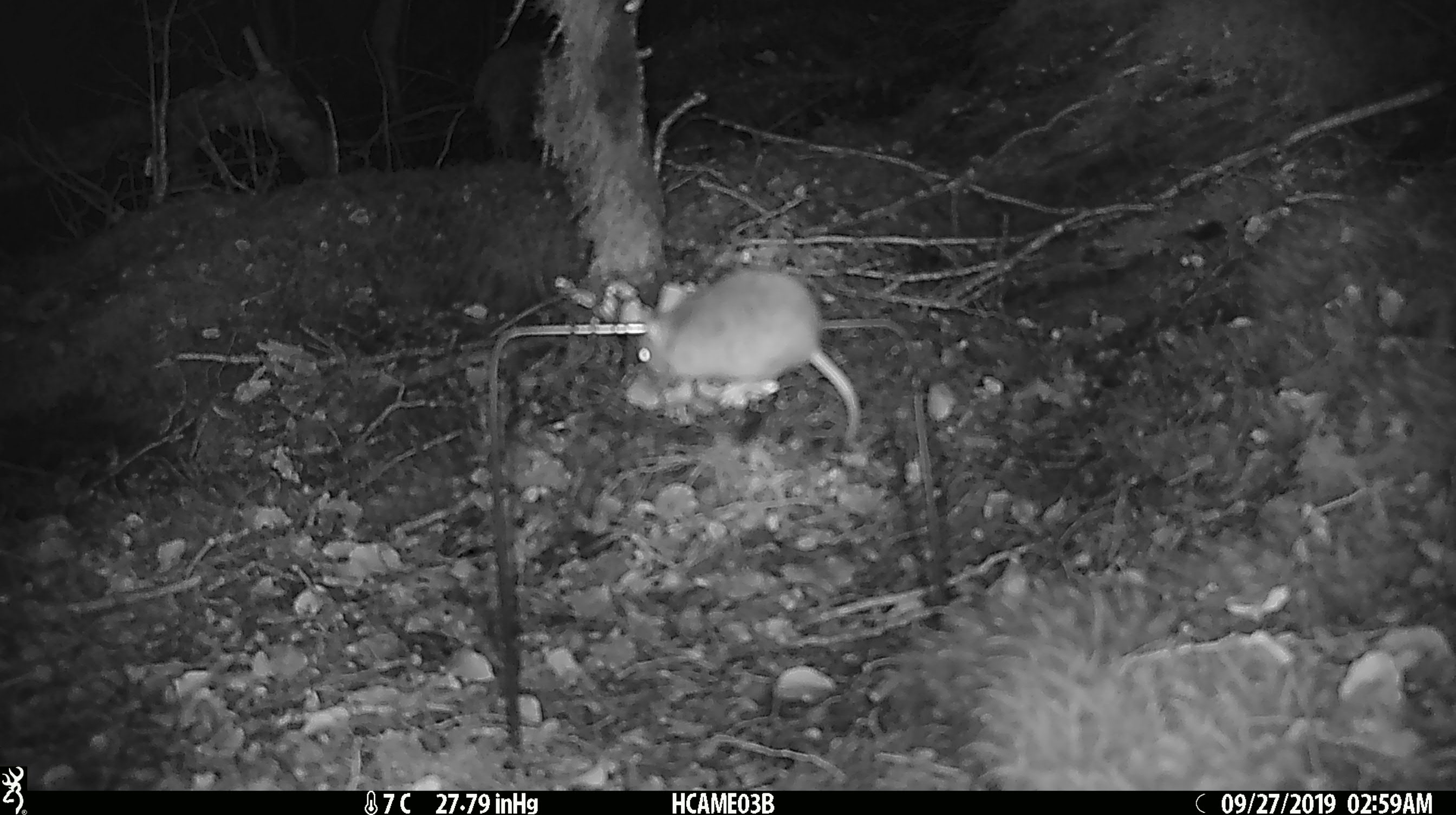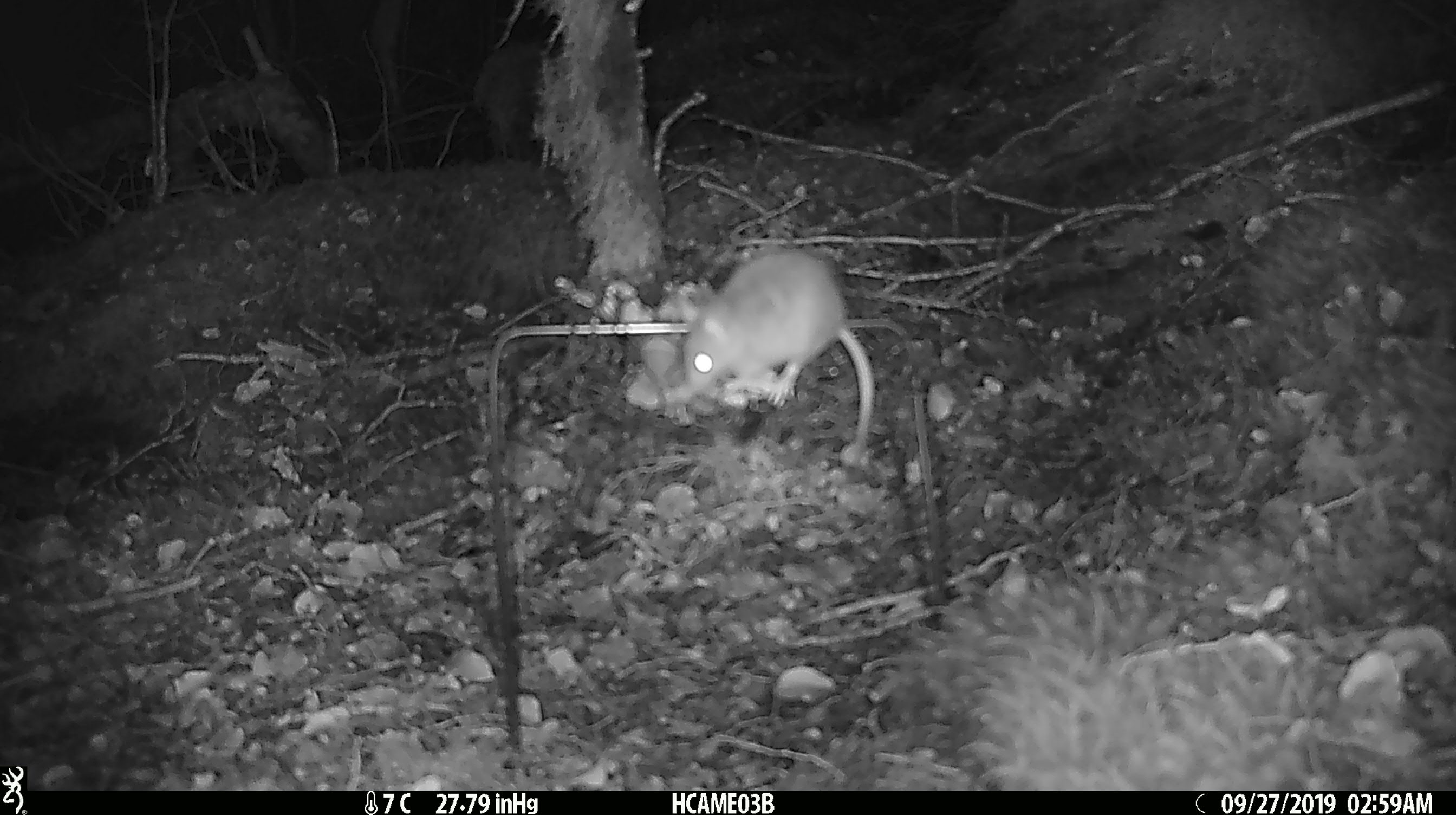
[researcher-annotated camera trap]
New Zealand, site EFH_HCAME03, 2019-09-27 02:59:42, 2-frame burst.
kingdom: Animalia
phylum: Chordata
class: Mammalia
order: Rodentia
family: Muridae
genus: Mus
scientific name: Mus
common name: mouse